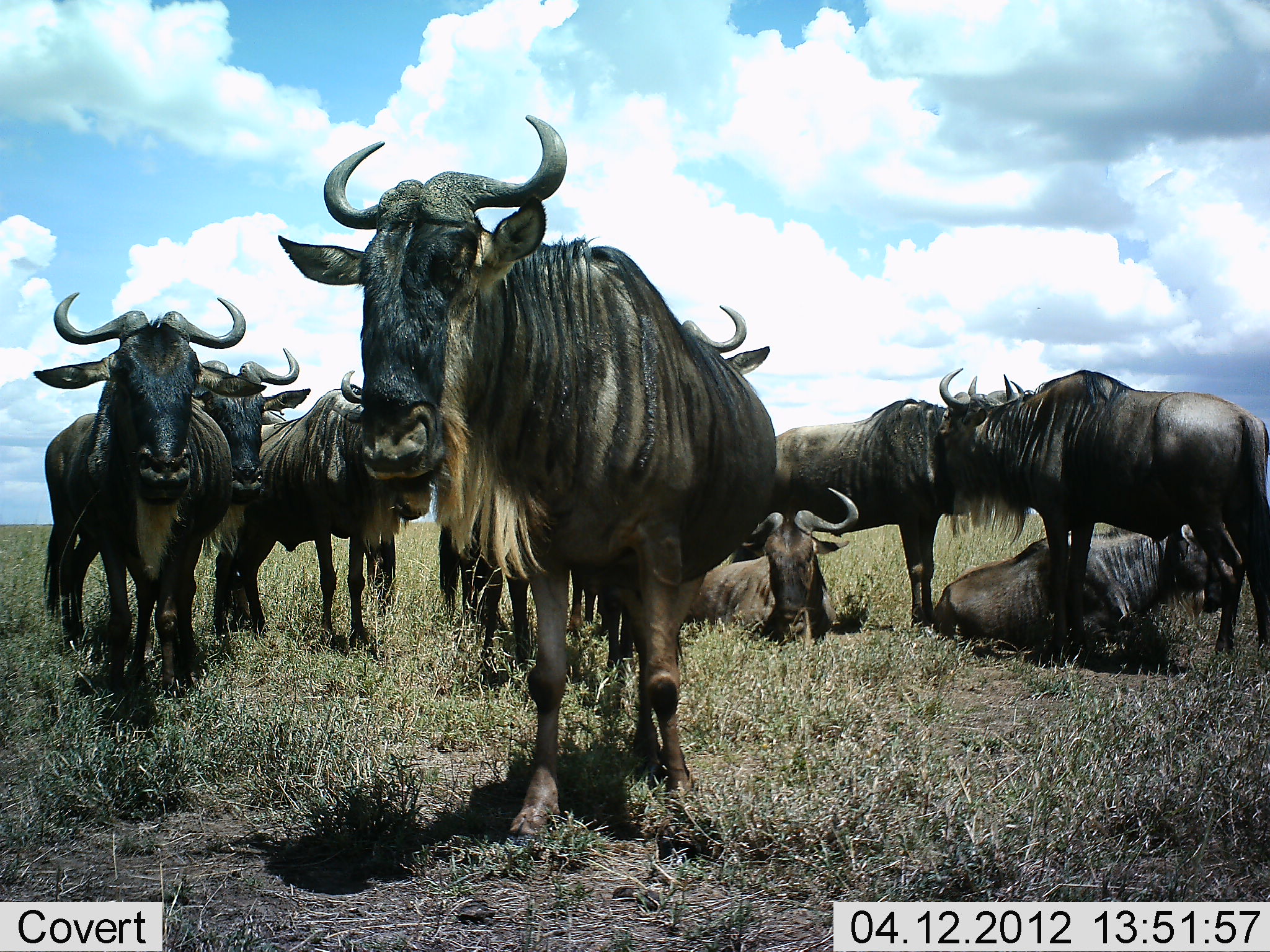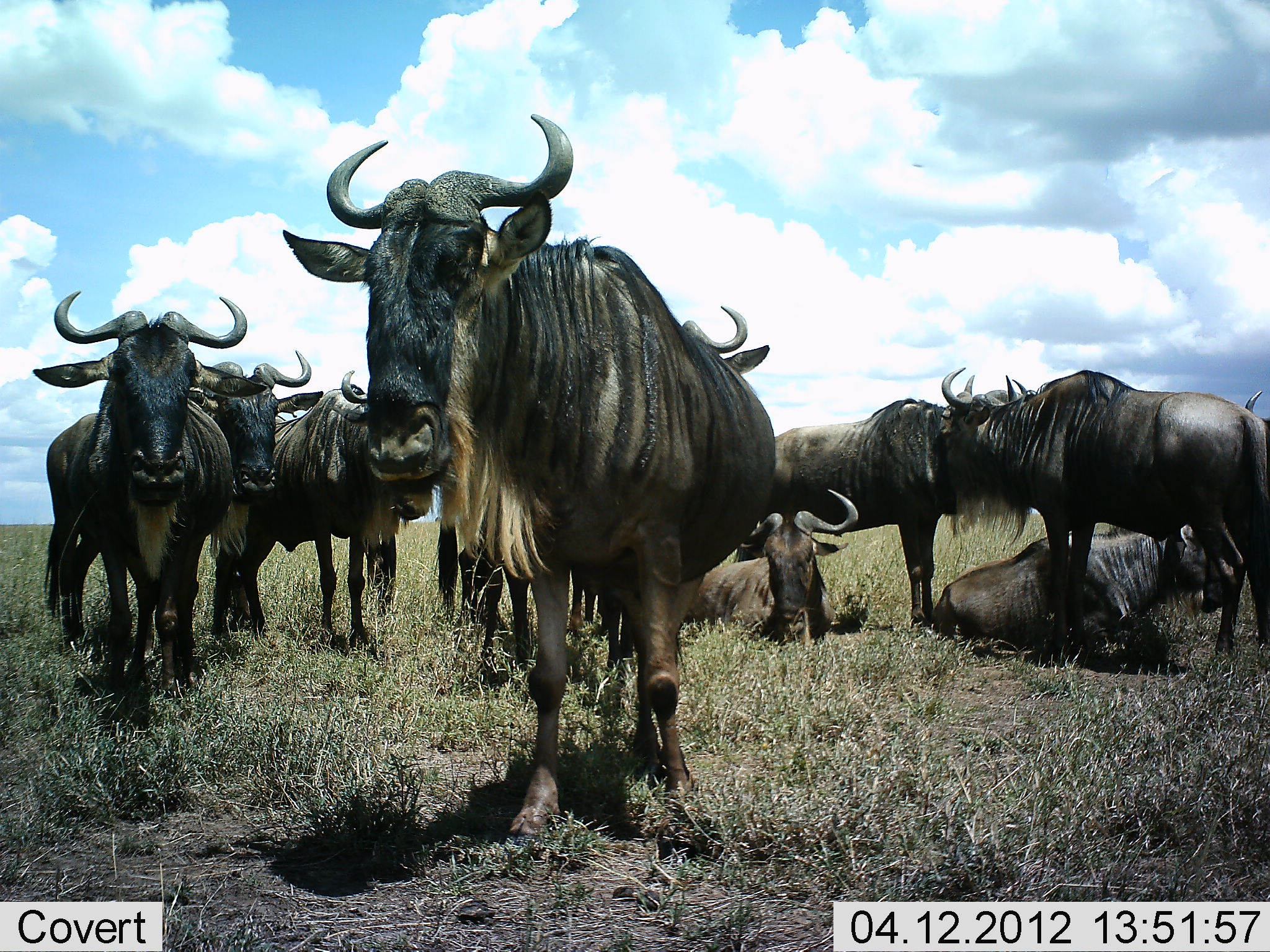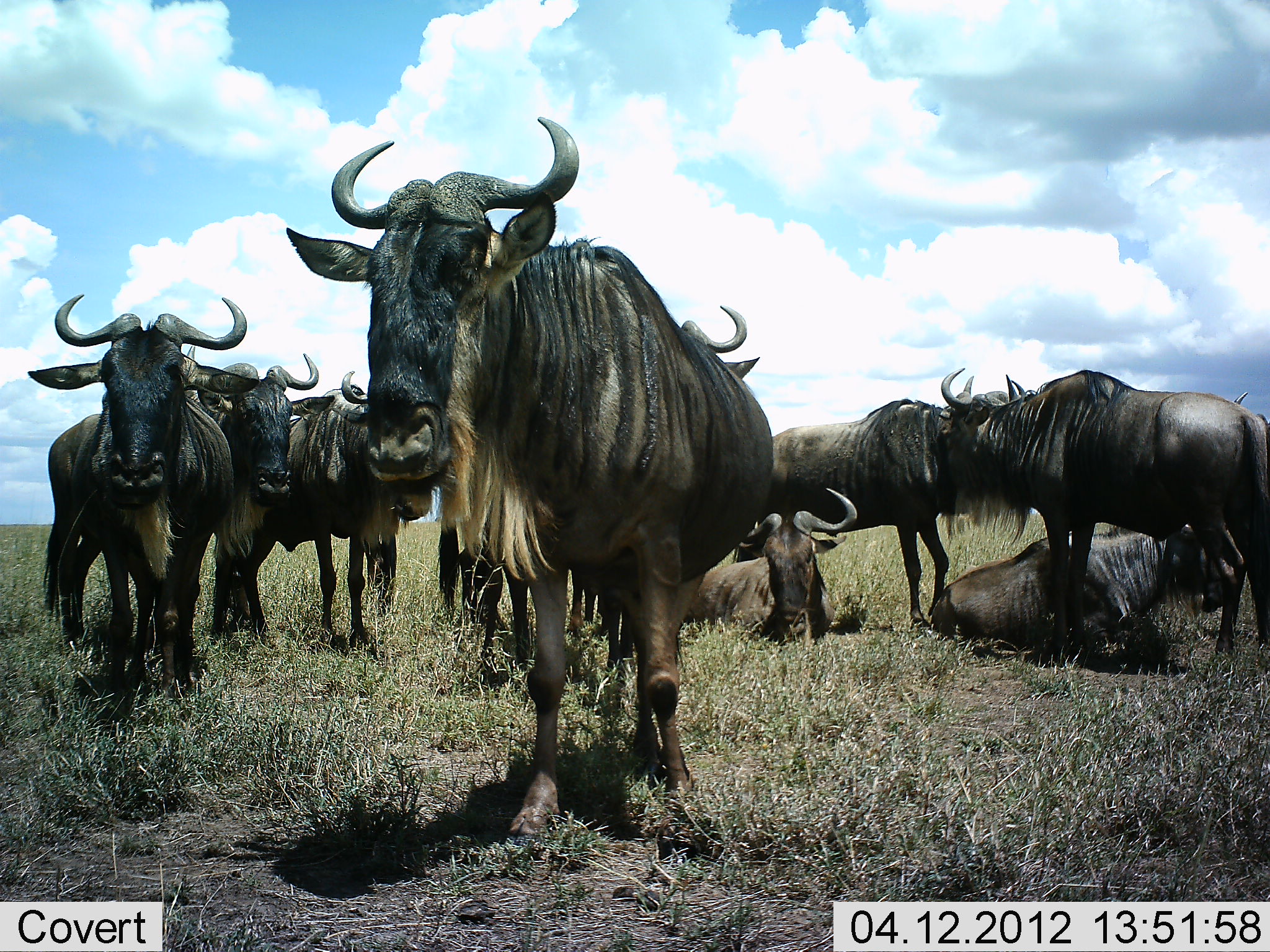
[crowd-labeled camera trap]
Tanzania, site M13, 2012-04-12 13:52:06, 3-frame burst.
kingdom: Animalia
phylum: Chordata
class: Mammalia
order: Artiodactyla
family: Bovidae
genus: Connochaetes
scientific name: Connochaetes taurinus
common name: blue wildebeest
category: wildebeest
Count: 10.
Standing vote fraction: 90%.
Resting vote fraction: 85%.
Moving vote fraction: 0%.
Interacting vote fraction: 10%.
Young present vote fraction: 0%.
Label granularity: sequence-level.